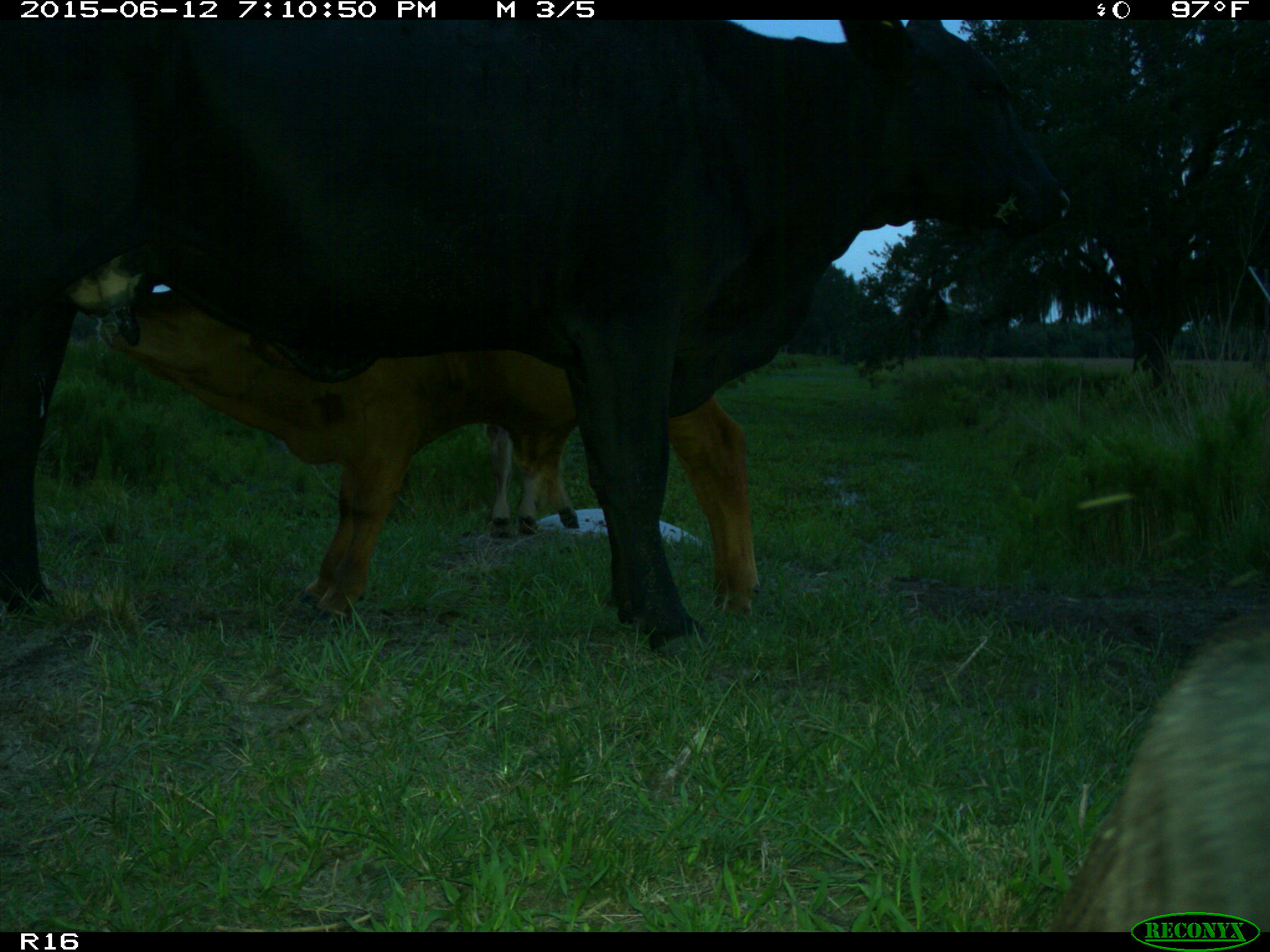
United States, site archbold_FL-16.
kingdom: Animalia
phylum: Chordata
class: Mammalia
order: Artiodactyla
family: Bovidae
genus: Bos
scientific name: Bos taurus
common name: domestic cow